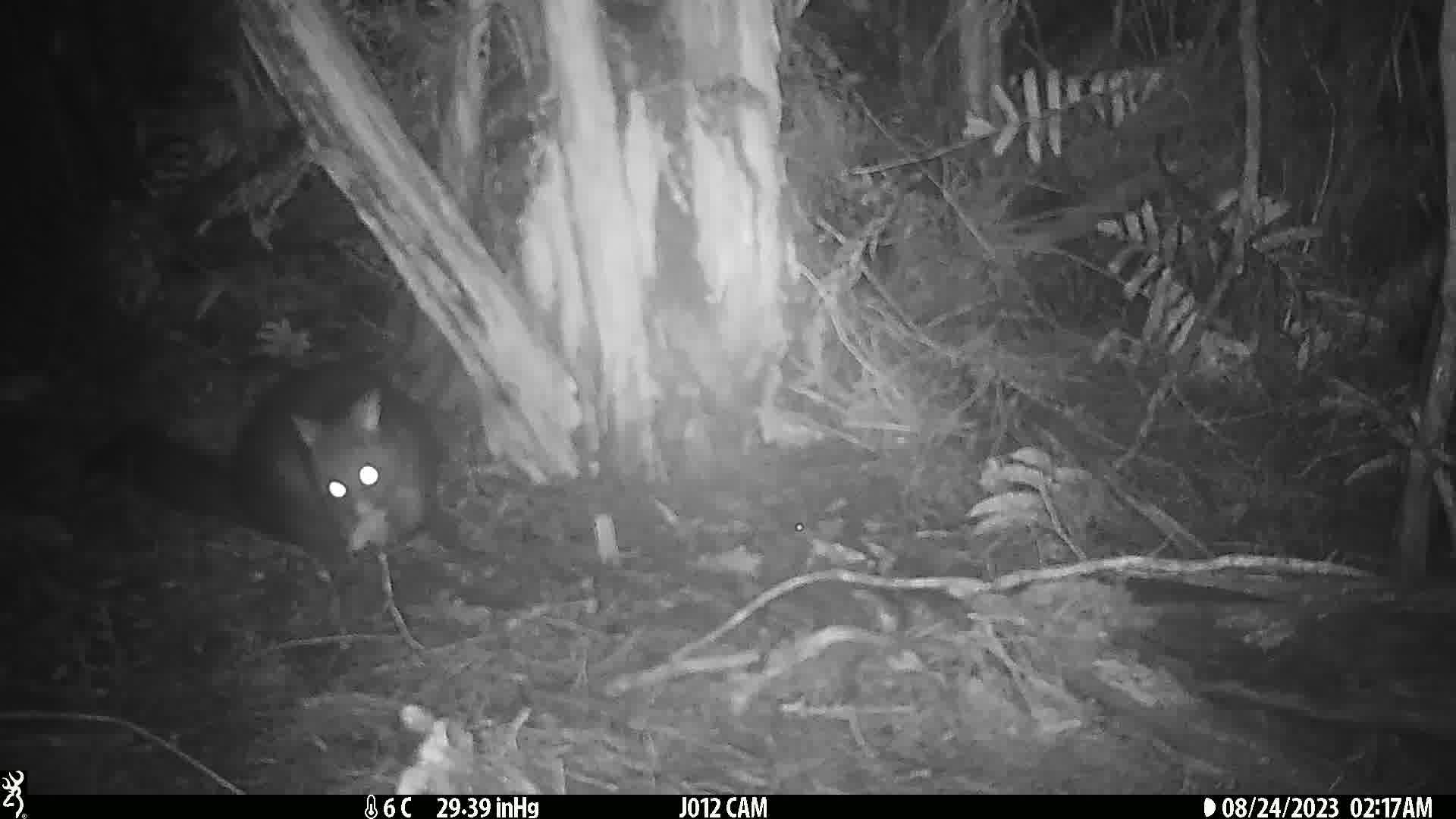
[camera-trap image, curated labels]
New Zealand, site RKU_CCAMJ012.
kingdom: Animalia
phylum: Chordata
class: Mammalia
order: Diprotodontia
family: Phalangeridae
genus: Trichosurus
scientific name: Trichosurus vulpecula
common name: common brushtail possum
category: possum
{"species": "possum (common brushtail possum) (Trichosurus vulpecula)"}